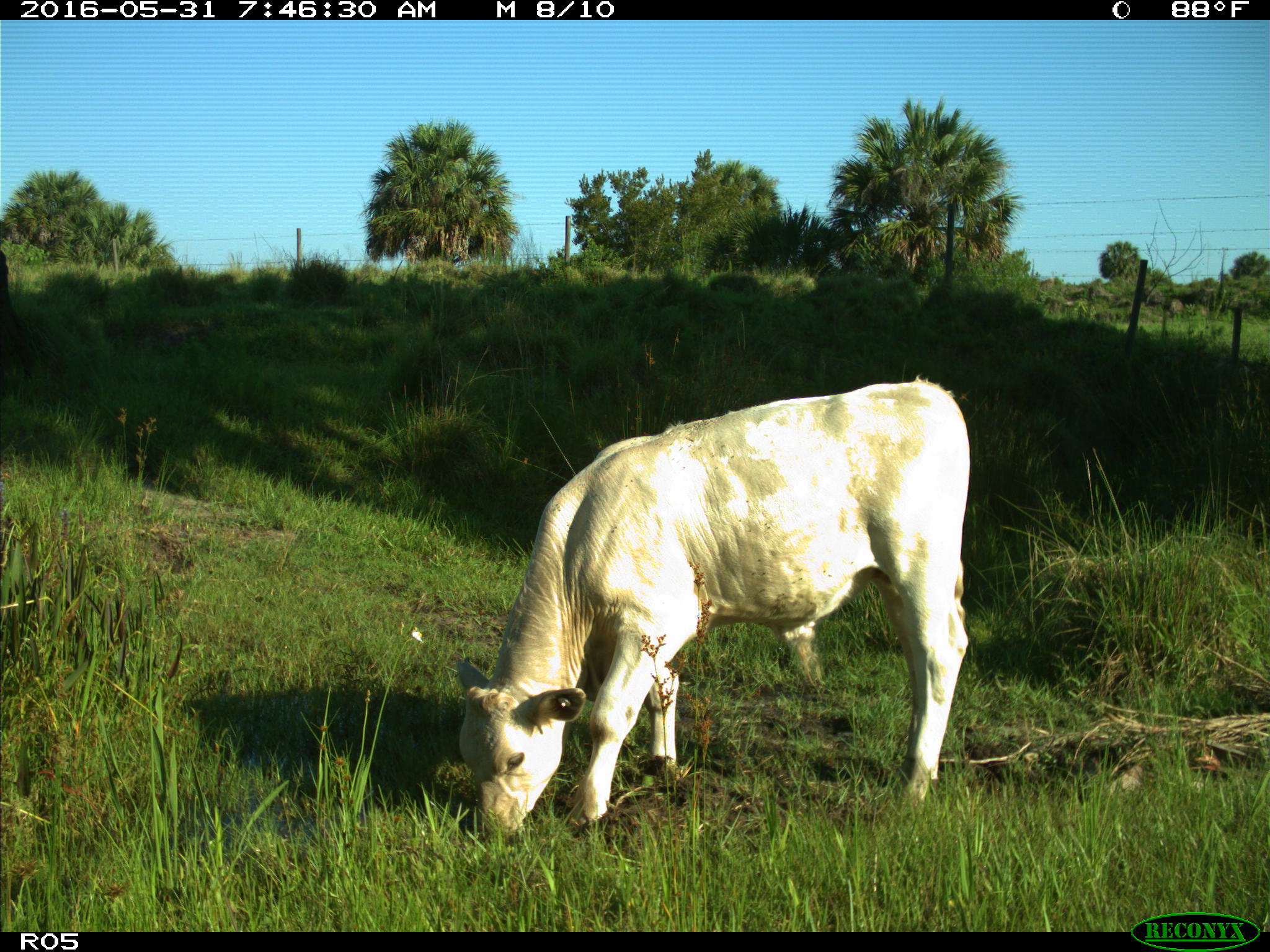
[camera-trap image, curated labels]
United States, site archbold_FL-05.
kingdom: Animalia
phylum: Chordata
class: Mammalia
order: Artiodactyla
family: Bovidae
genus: Bos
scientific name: Bos taurus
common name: domestic cow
Bos taurus (domestic cow).